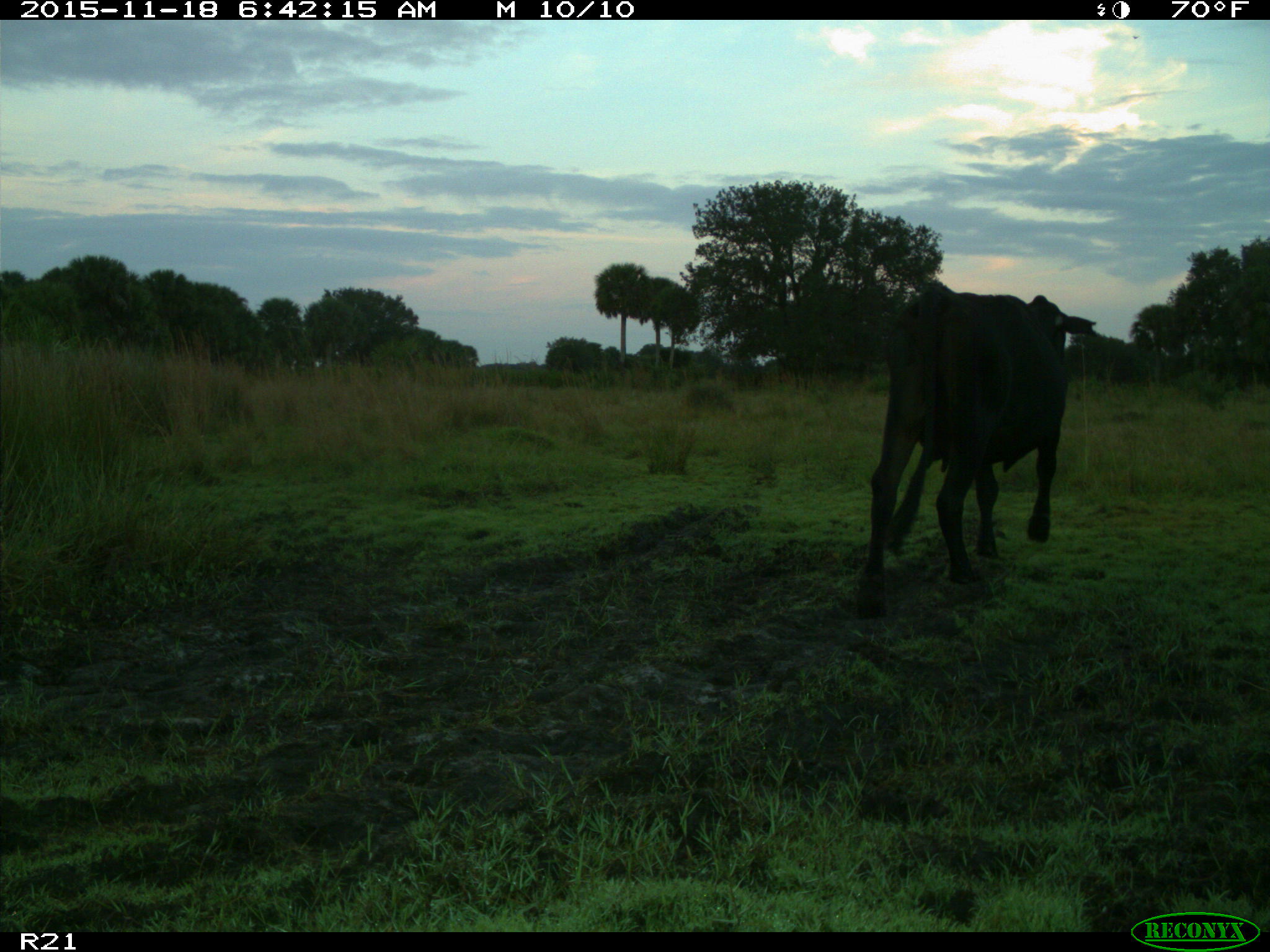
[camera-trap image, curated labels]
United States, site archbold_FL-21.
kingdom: Animalia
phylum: Chordata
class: Mammalia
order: Artiodactyla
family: Bovidae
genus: Bos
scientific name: Bos taurus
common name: domestic cow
Bos taurus (domestic cow).